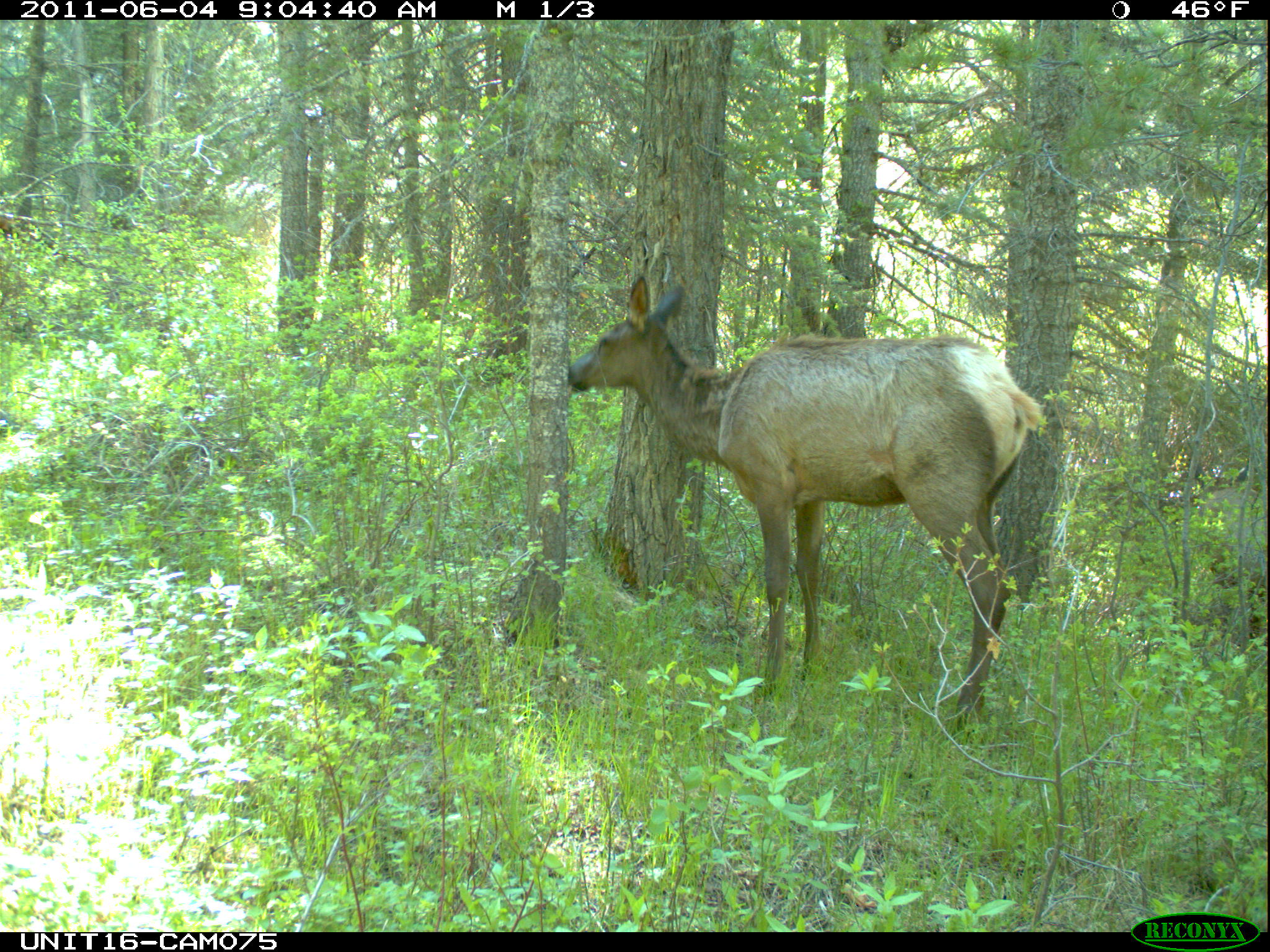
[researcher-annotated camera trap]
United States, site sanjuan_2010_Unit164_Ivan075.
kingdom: Animalia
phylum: Chordata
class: Mammalia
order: Artiodactyla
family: Cervidae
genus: Cervus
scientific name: Cervus elaphus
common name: red deer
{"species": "Cervus elaphus (red deer)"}